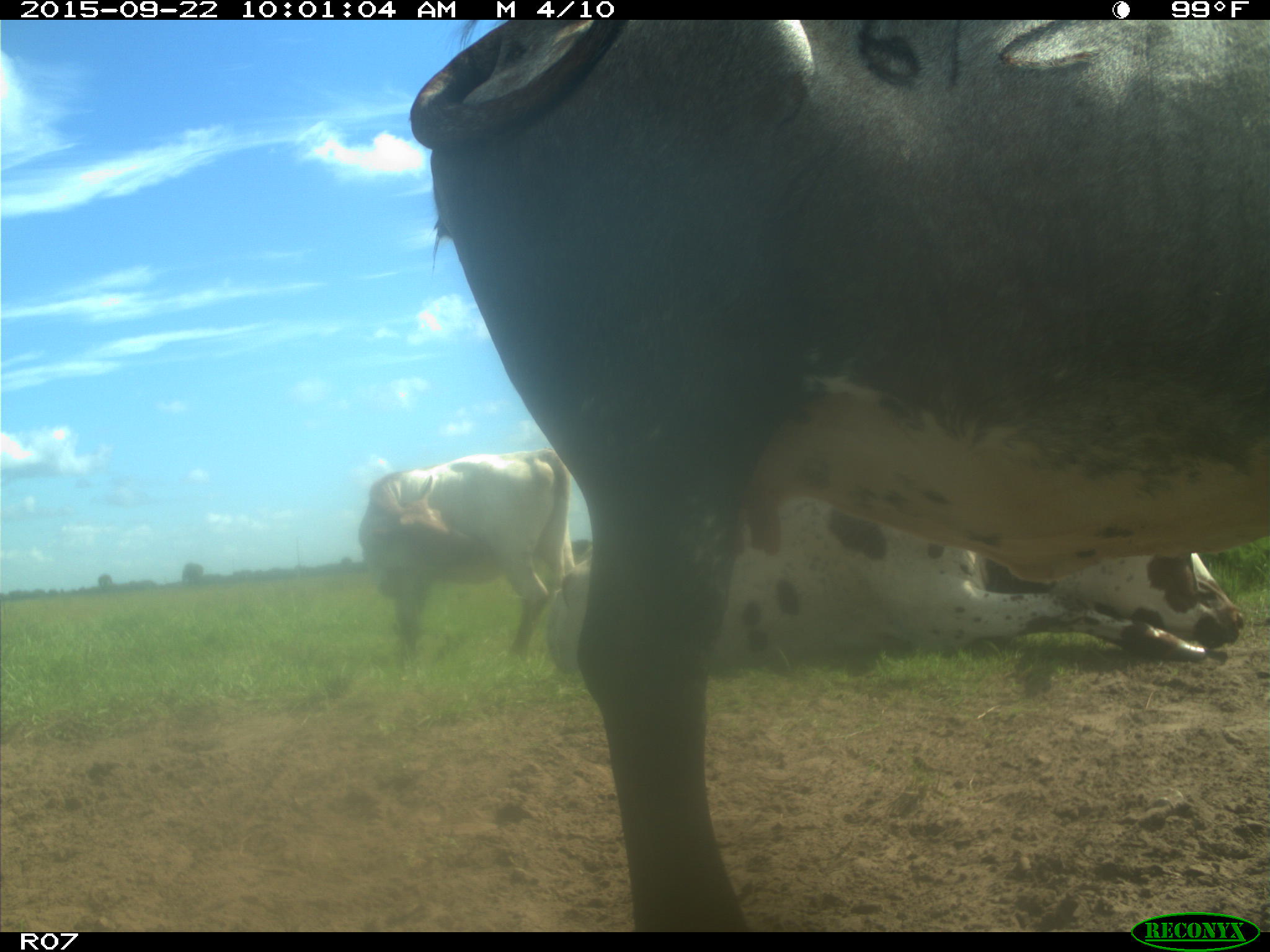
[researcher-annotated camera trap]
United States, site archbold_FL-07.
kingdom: Animalia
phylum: Chordata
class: Mammalia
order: Artiodactyla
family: Bovidae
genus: Bos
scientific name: Bos taurus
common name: domestic cow